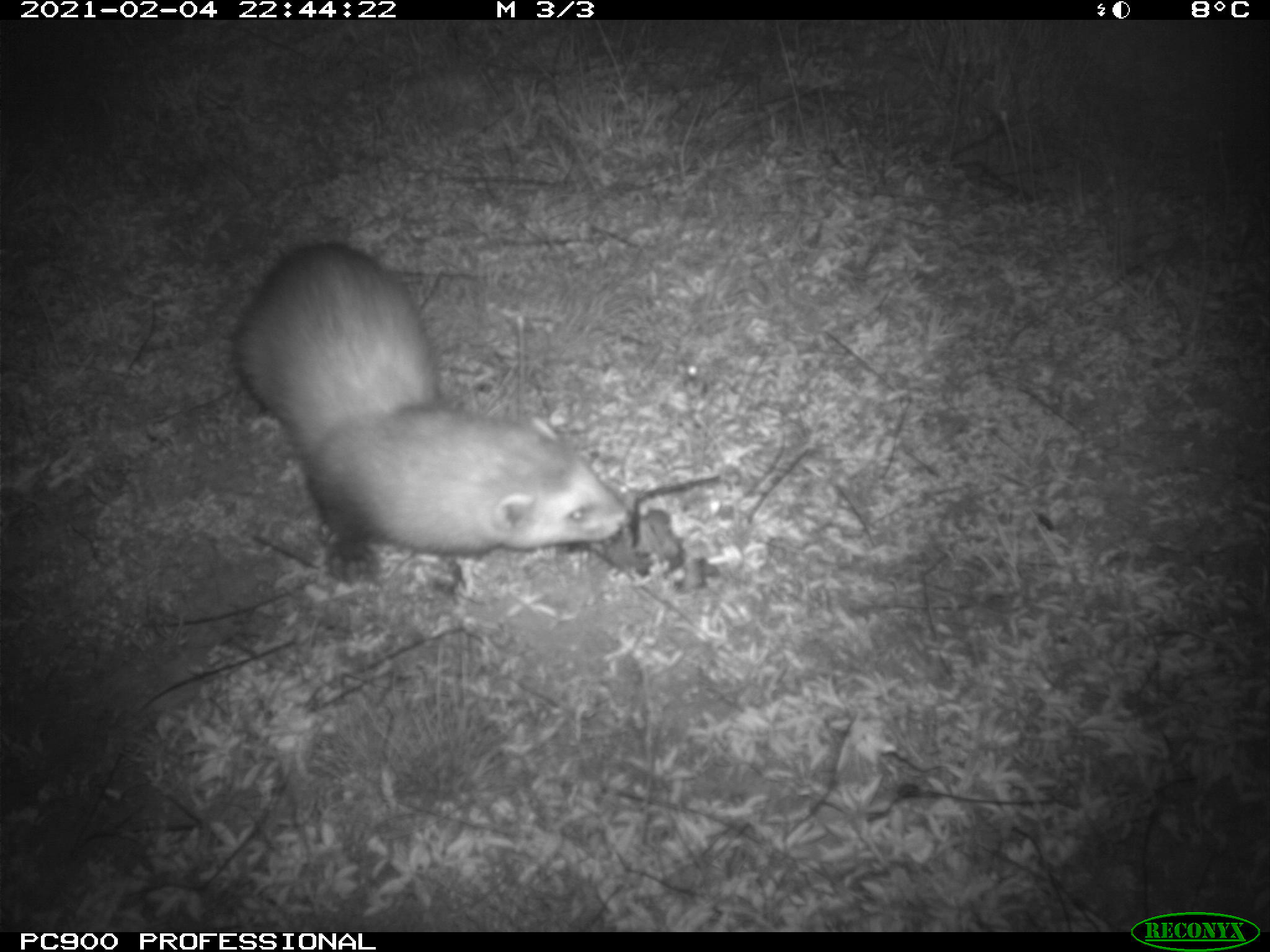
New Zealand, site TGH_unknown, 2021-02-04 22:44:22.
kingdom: Animalia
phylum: Chordata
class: Mammalia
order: Carnivora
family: Mustelidae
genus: Mustela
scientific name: Mustela furo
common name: ferret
Ferret (Mustela furo).